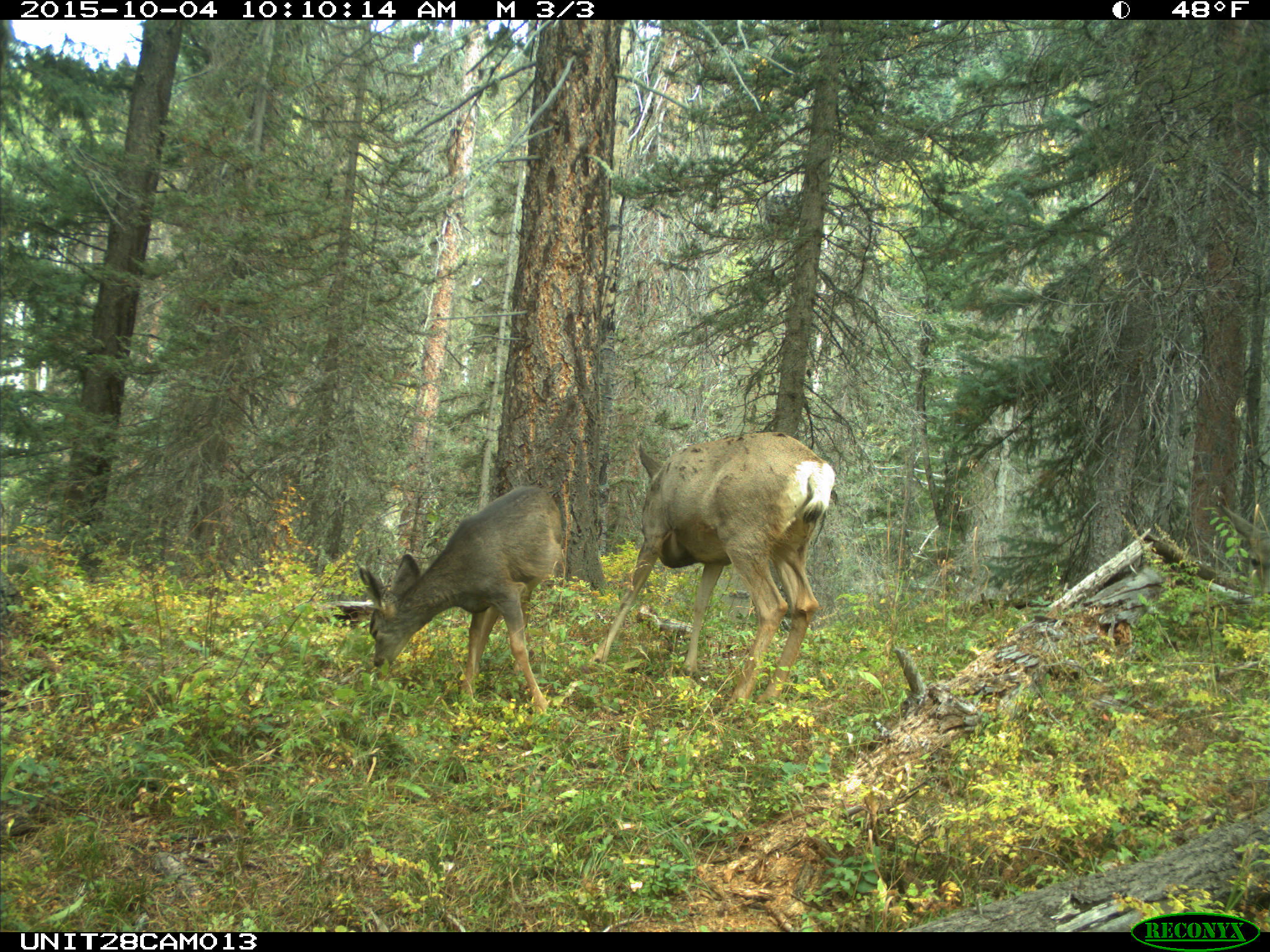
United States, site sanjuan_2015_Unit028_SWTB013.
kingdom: Animalia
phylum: Chordata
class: Mammalia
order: Artiodactyla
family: Cervidae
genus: Odocoileus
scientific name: Odocoileus hemionus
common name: mule deer